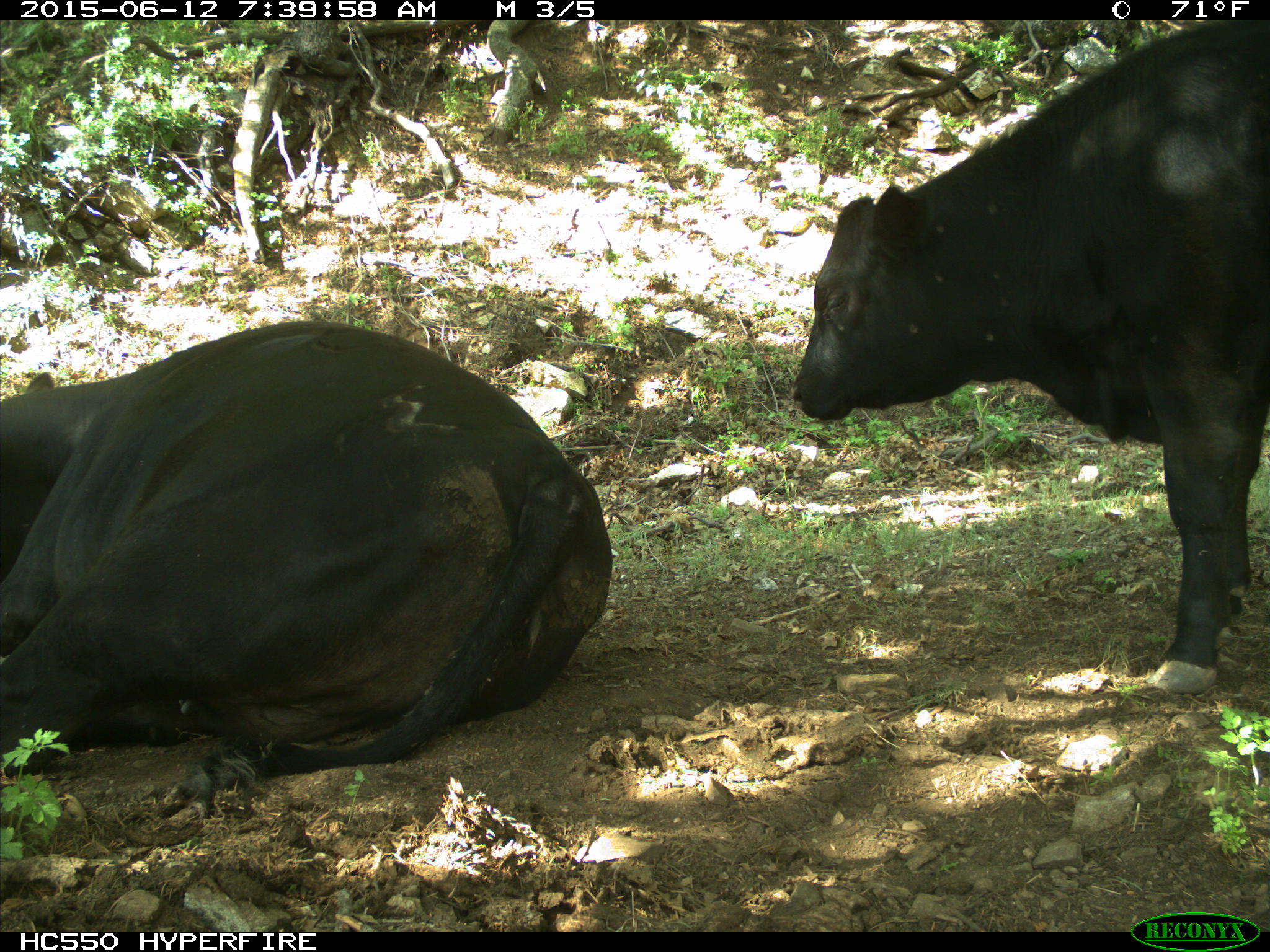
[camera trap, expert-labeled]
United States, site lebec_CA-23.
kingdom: Animalia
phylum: Chordata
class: Mammalia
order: Artiodactyla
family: Bovidae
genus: Bos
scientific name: Bos taurus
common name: domestic cow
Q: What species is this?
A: Bos taurus (domestic cow).